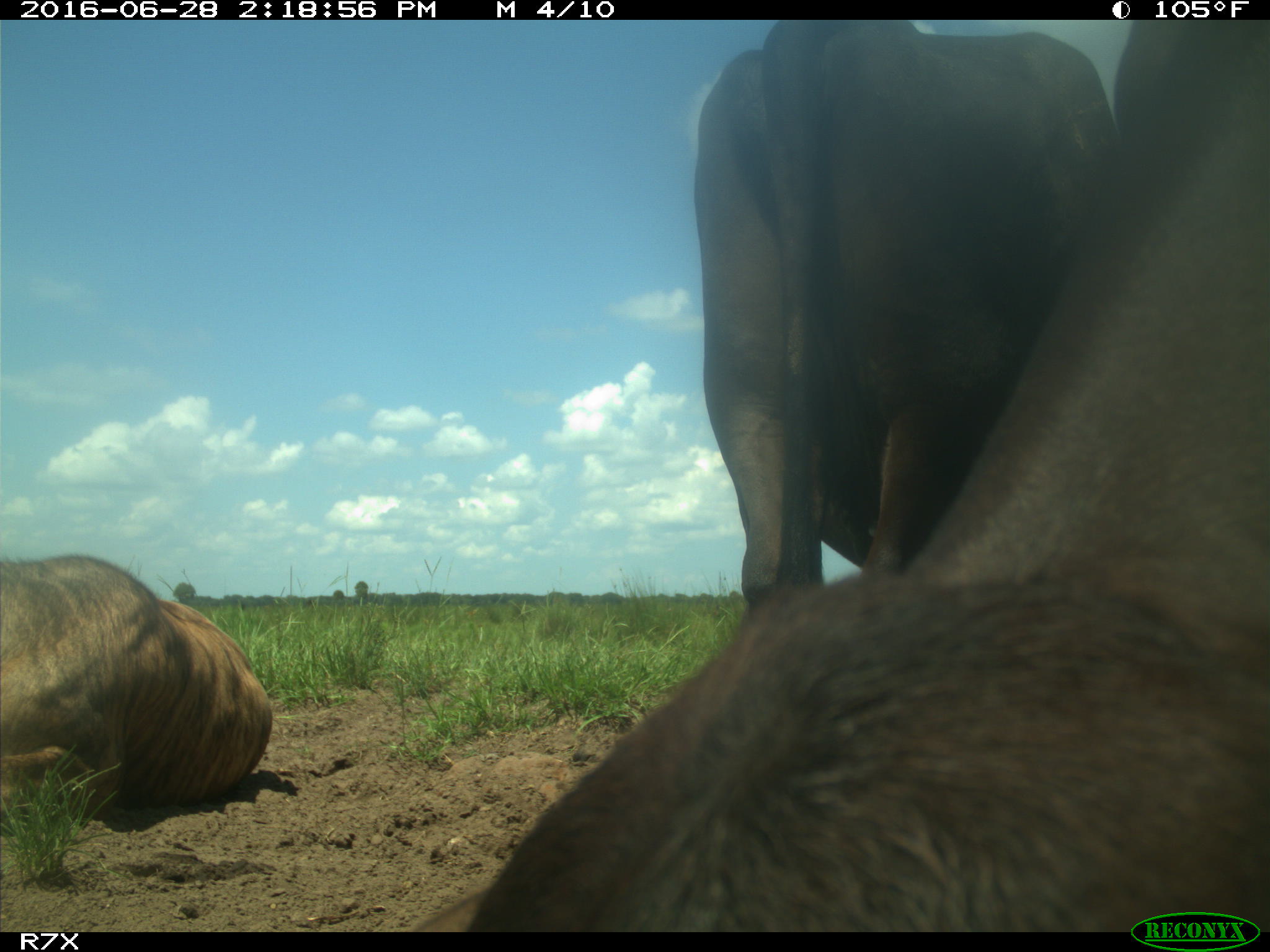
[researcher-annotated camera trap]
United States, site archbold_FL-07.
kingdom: Animalia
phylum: Chordata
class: Mammalia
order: Artiodactyla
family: Bovidae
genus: Bos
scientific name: Bos taurus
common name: domestic cow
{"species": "Bos taurus (domestic cow)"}